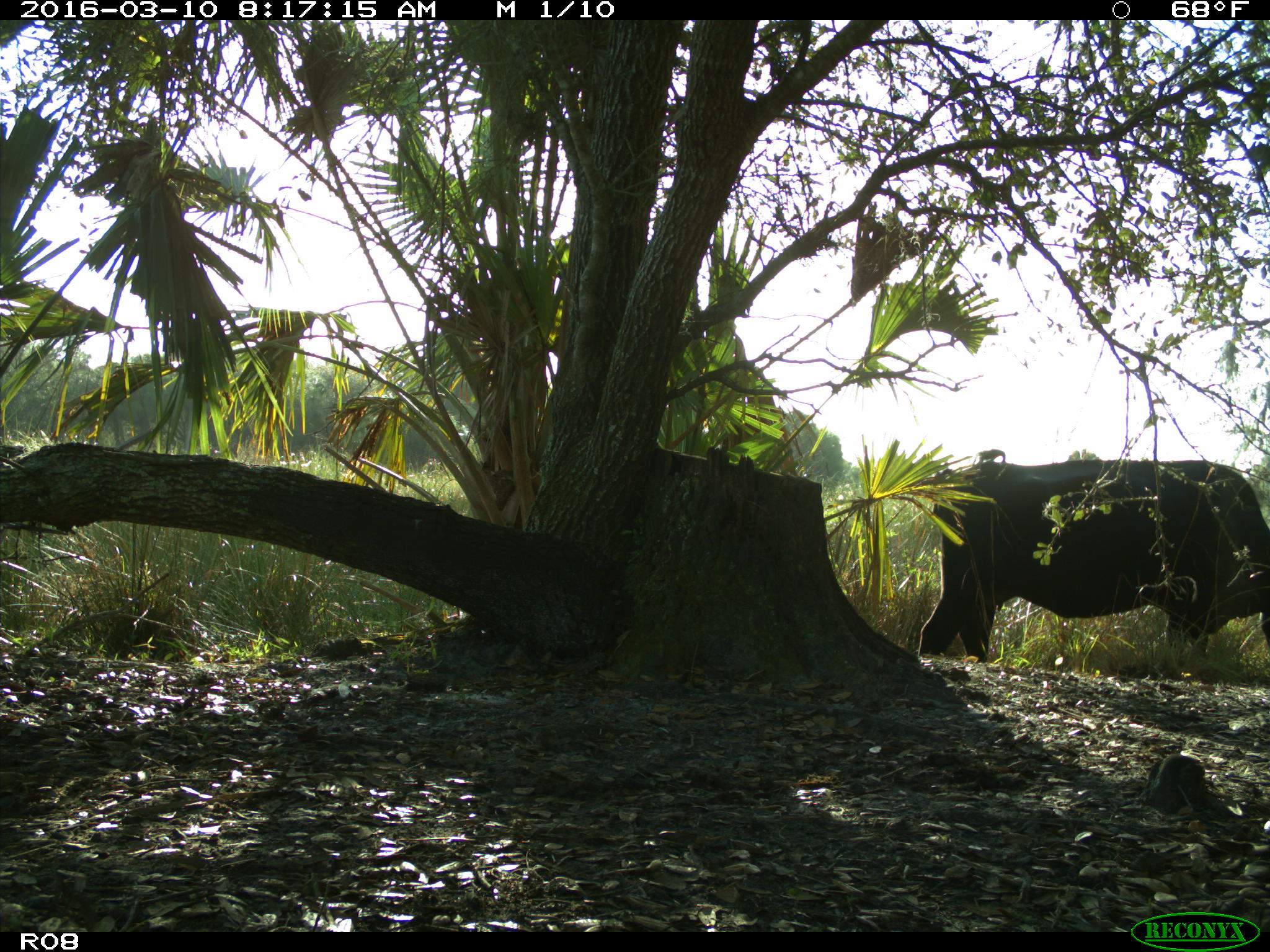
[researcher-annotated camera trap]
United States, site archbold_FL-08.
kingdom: Animalia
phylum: Chordata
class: Mammalia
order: Artiodactyla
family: Bovidae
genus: Bos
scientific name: Bos taurus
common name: domestic cow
Bos taurus (domestic cow).